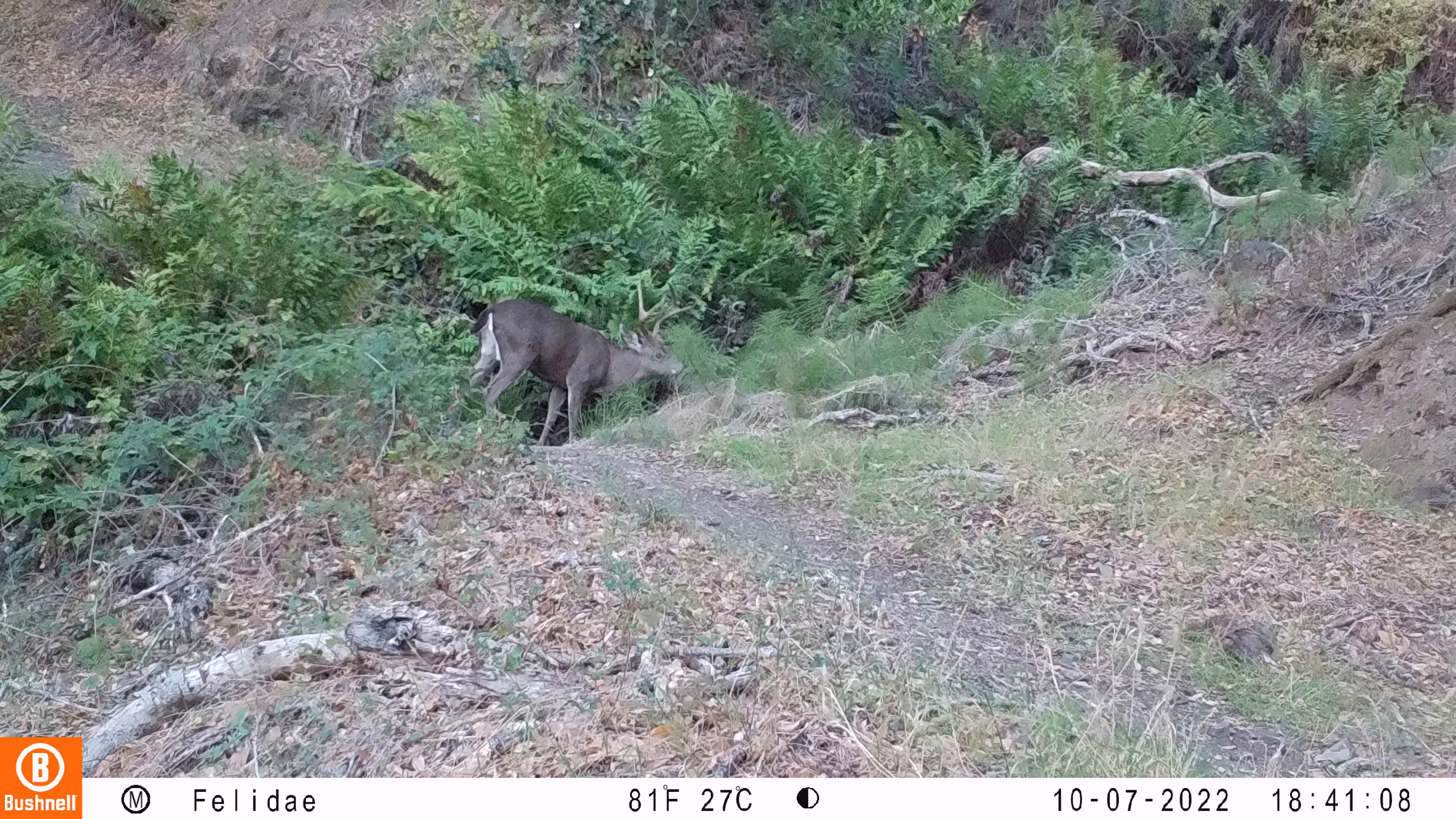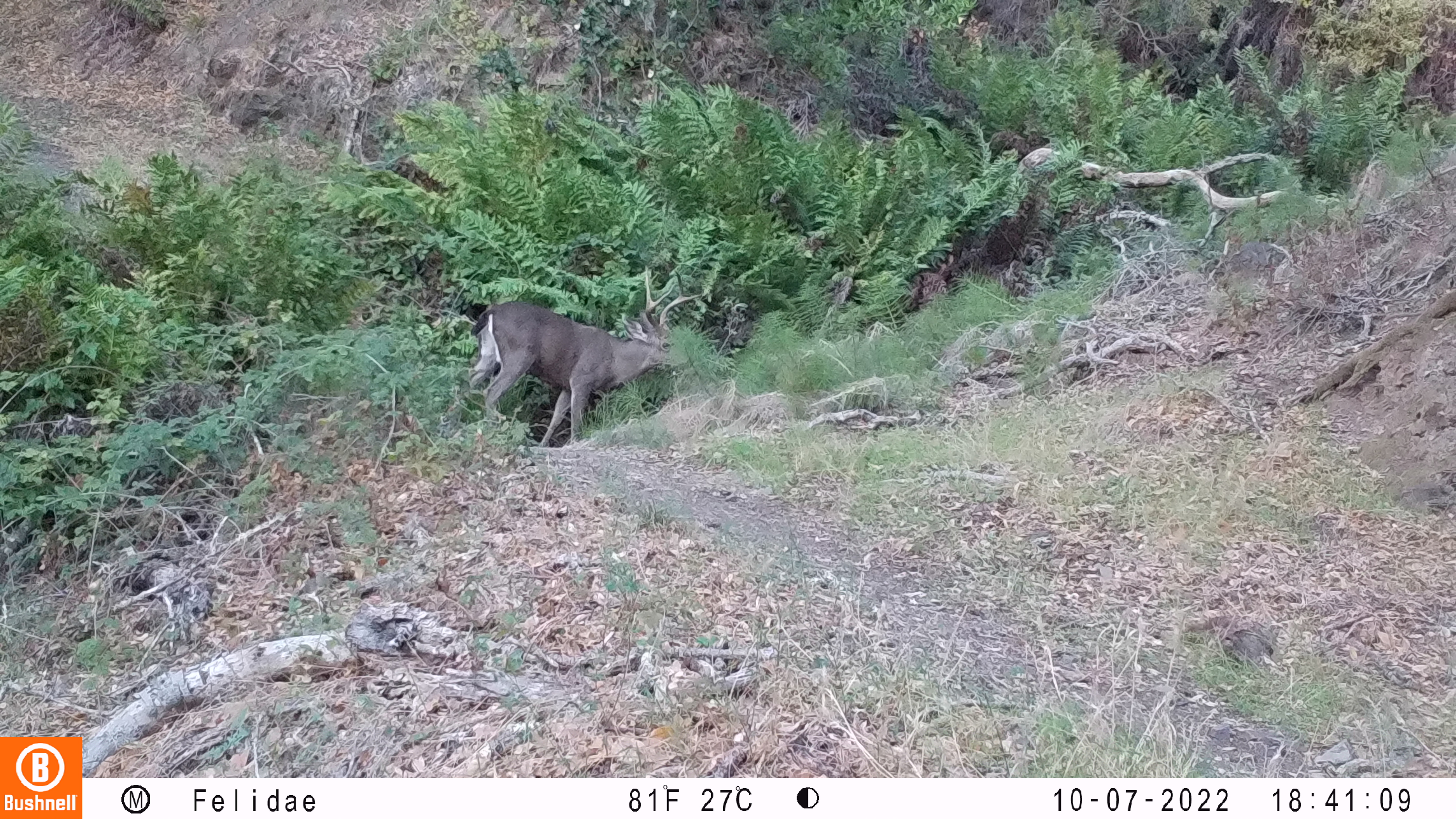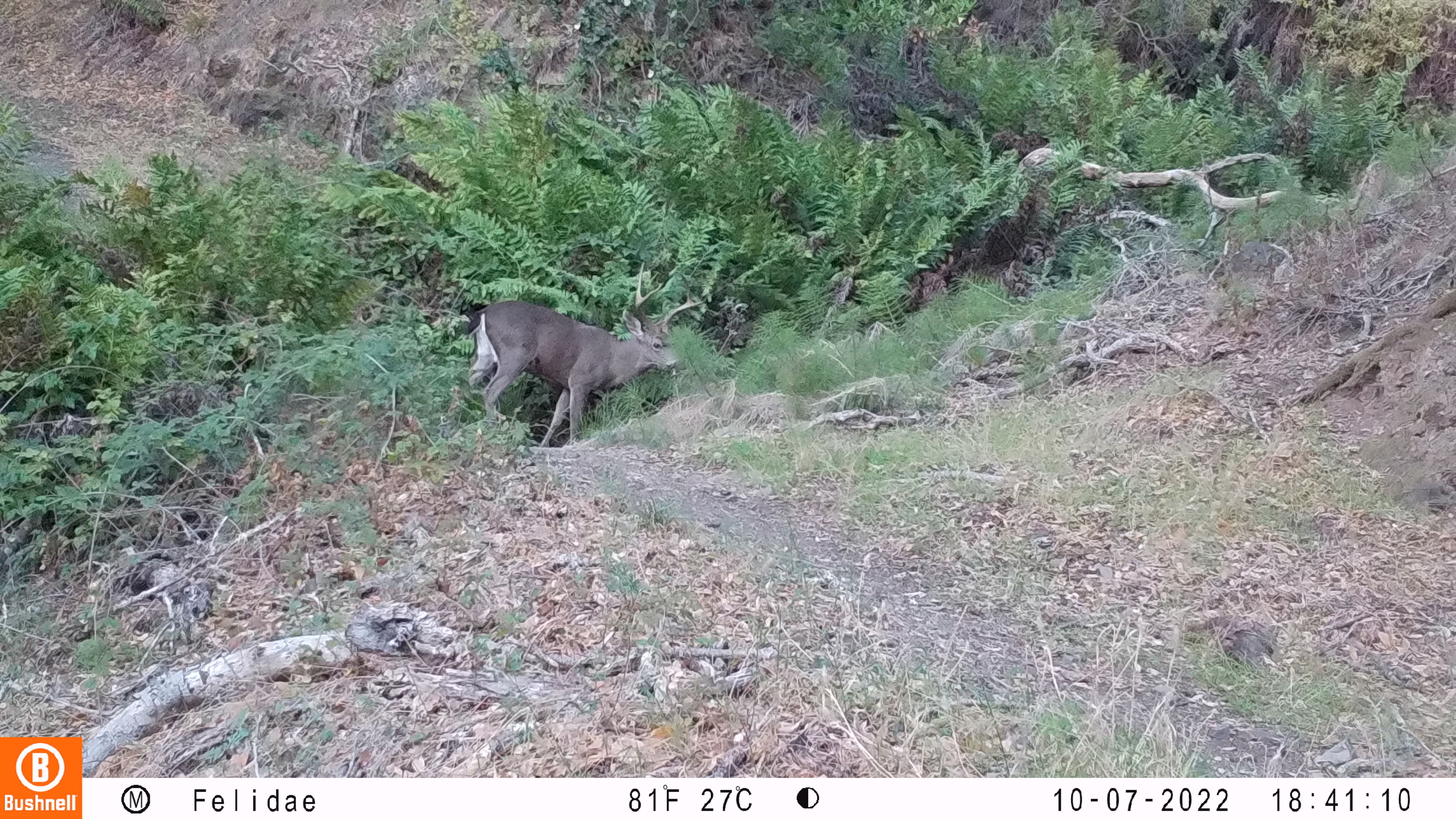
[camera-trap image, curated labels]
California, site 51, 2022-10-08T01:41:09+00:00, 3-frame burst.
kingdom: Animalia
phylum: Chordata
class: Mammalia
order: Artiodactyla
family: Cervidae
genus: Odocoileus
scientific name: Odocoileus hemionus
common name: mule deer